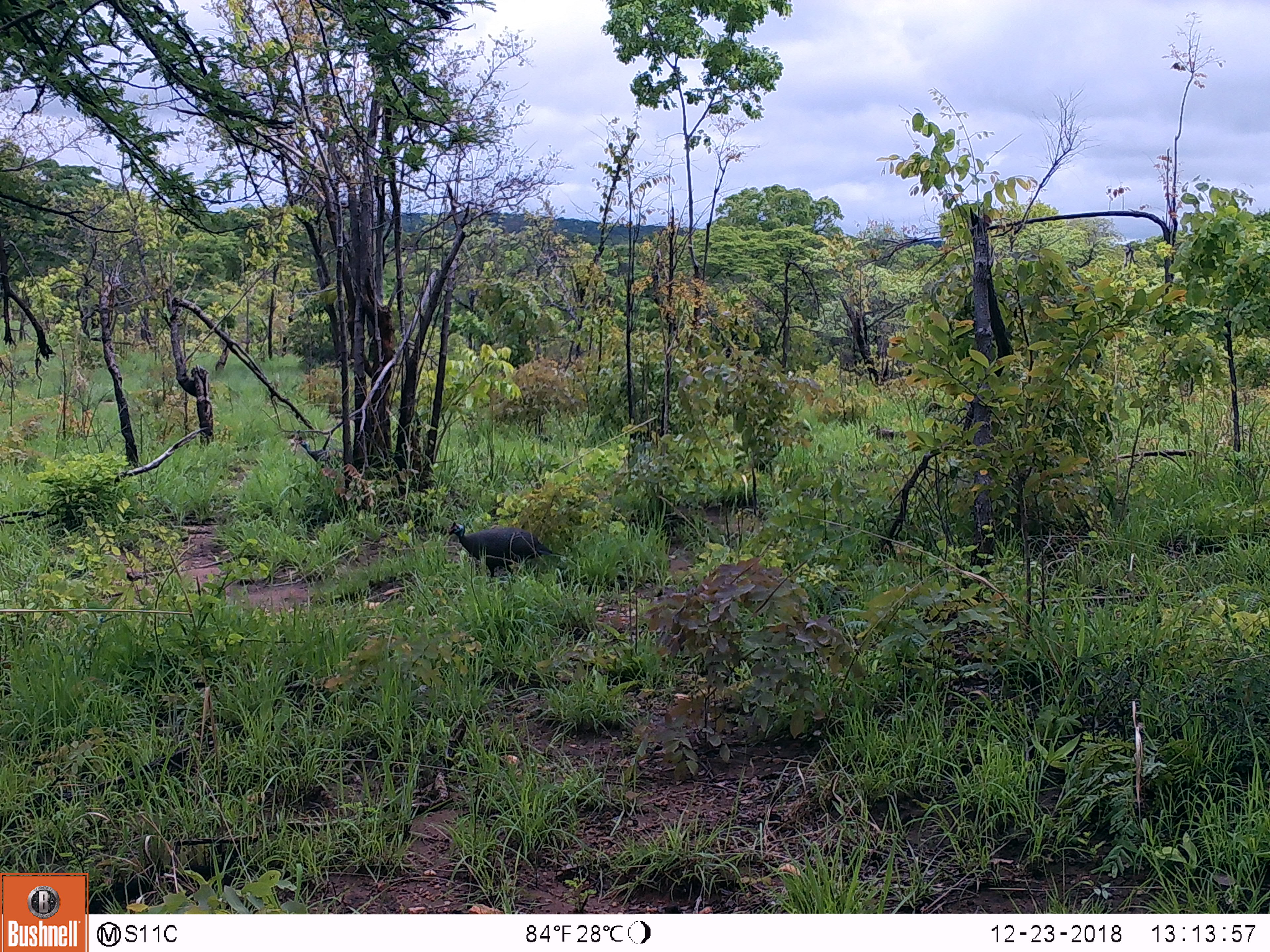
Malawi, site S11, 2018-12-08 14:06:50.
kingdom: Animalia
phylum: Chordata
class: Aves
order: Galliformes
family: Numididae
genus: Numida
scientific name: Numida meleagris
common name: helmeted guineafowl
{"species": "helmeted guineafowl (Numida meleagris)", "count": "1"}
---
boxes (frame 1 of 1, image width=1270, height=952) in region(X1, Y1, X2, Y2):
helmeted guineafowl: region(427, 510, 569, 587)